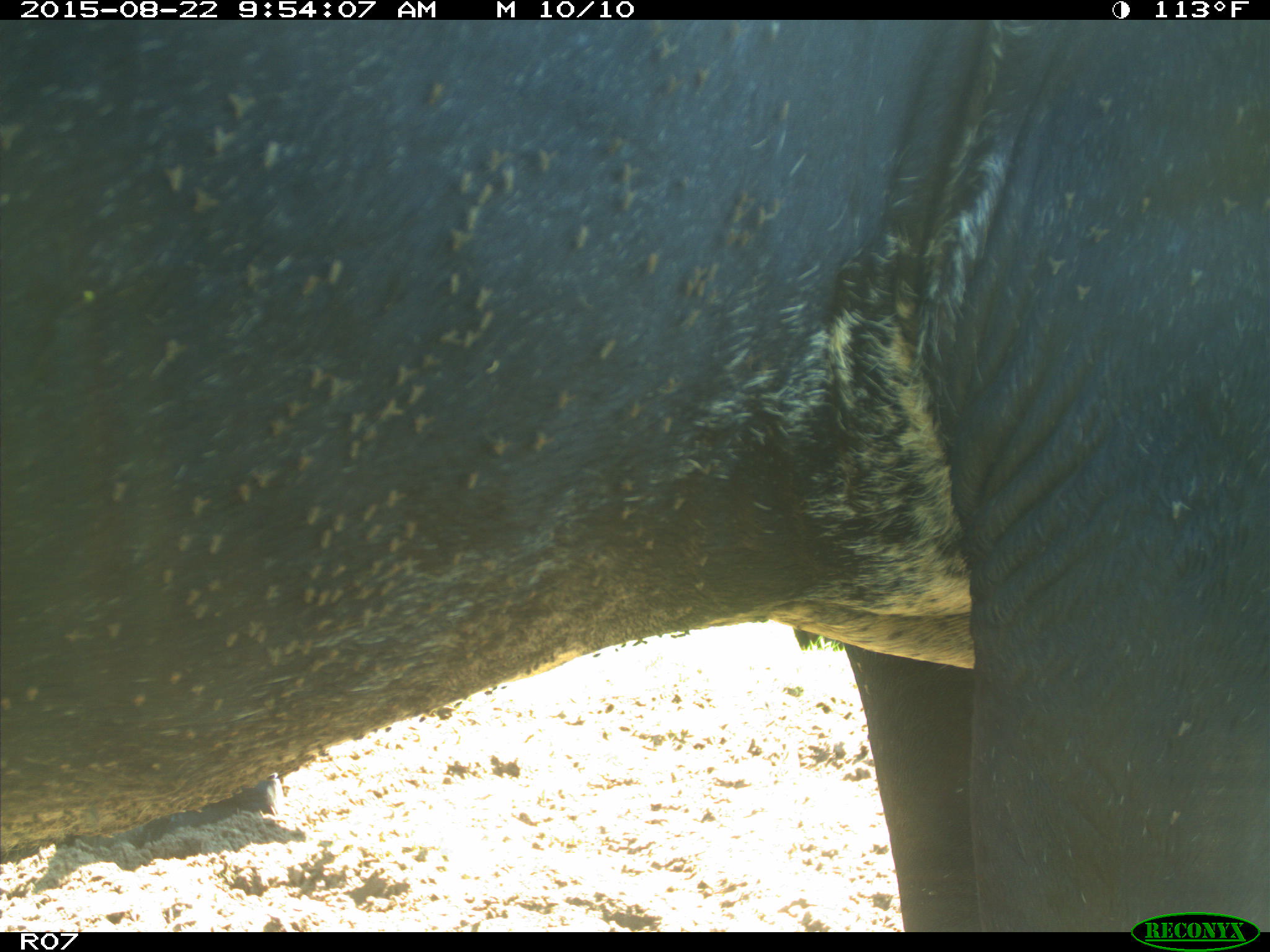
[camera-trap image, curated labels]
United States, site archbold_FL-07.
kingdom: Animalia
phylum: Chordata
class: Mammalia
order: Artiodactyla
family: Bovidae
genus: Bos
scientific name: Bos taurus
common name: domestic cow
Bos taurus (domestic cow).